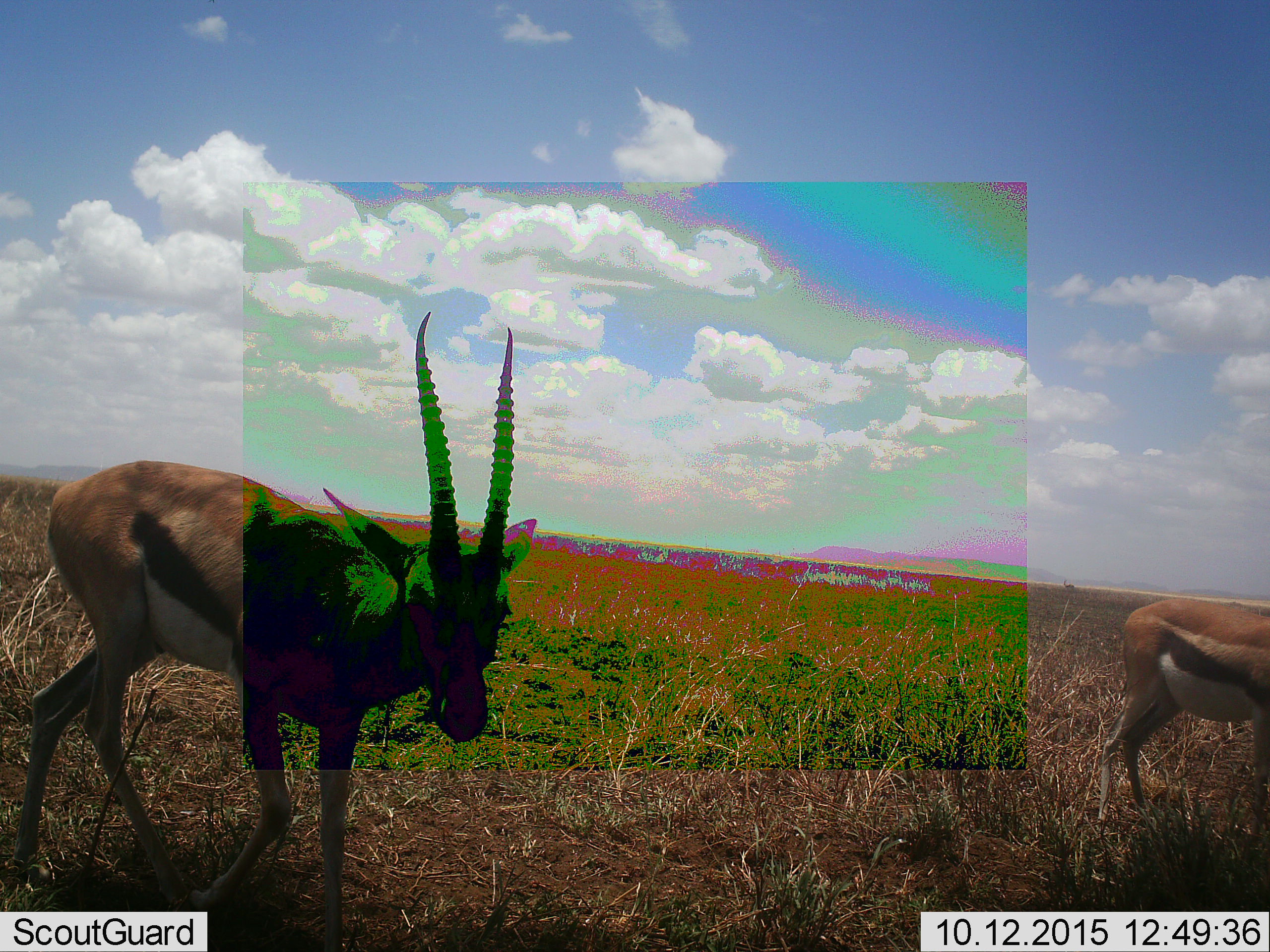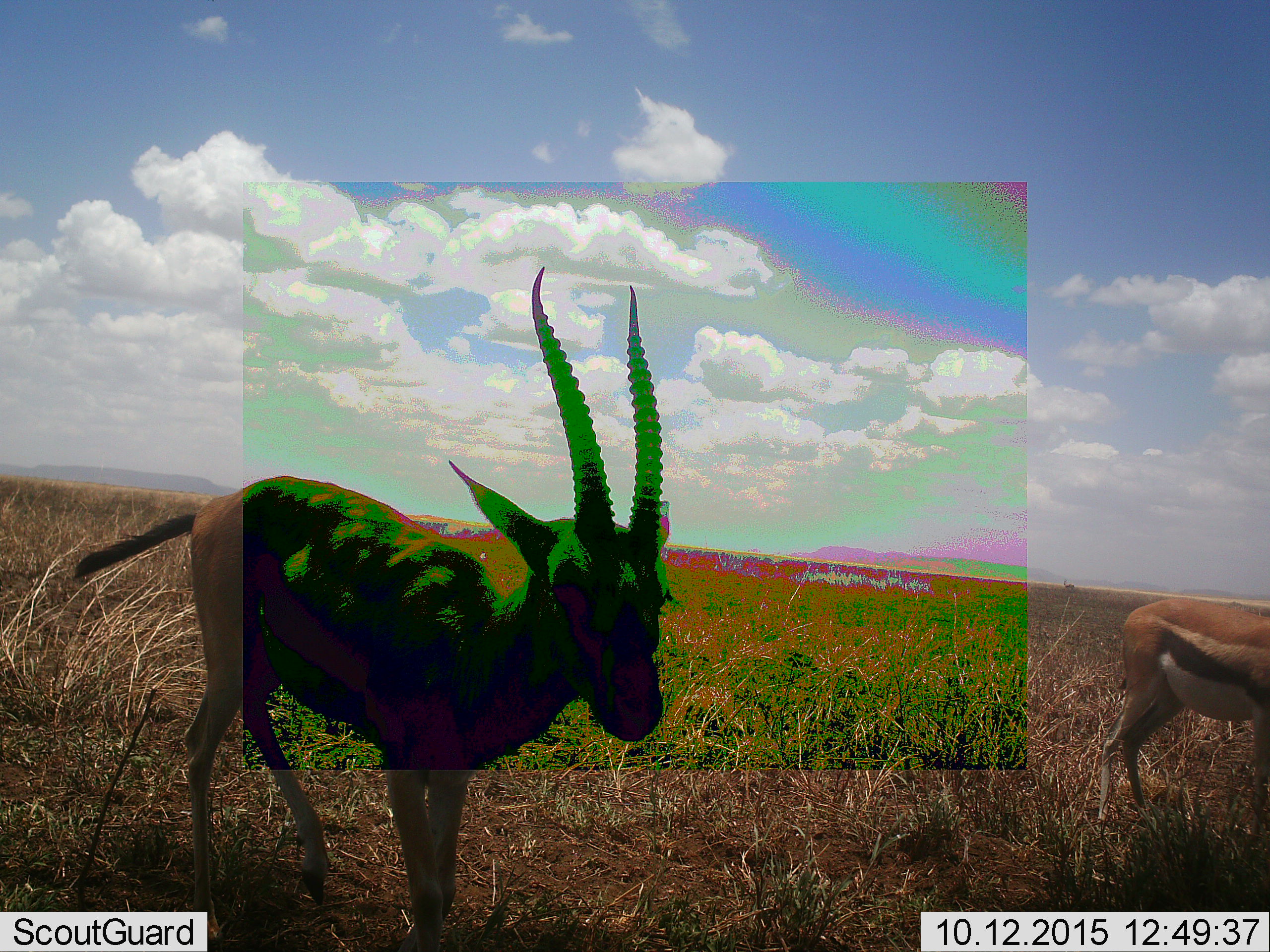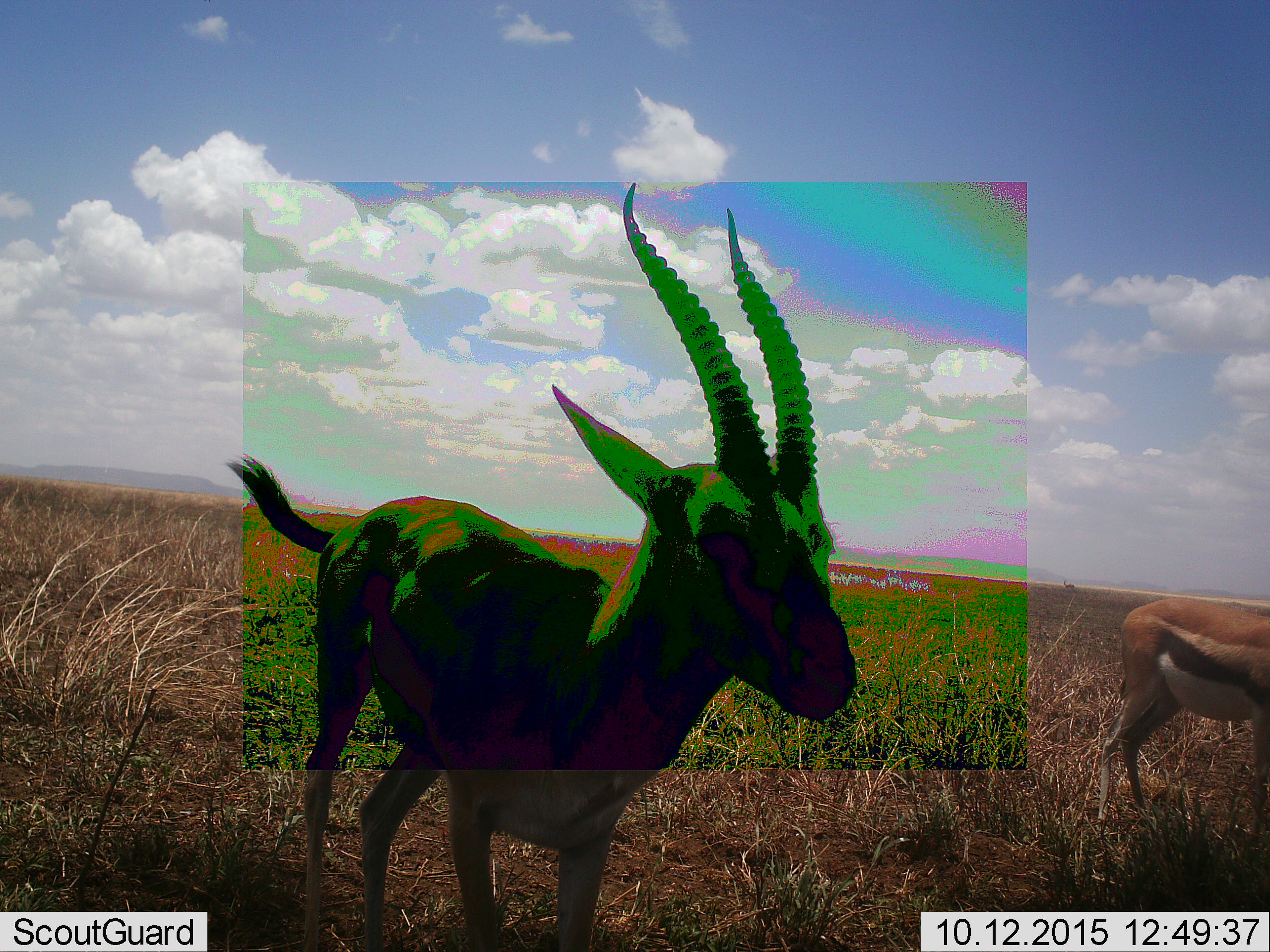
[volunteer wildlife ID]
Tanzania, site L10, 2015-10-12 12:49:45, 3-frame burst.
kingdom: Animalia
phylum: Chordata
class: Mammalia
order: Artiodactyla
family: Bovidae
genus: Eudorcas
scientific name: Eudorcas thomsonii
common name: thomson's gazelle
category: gazellethomsons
Gazellethomsons (thomson's gazelle) (Eudorcas thomsonii), count 2. Behavior (volunteer vote fractions): standing 73%, resting 0%, moving 64%, interacting 0%. Young present (vote fraction): 0%. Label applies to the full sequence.